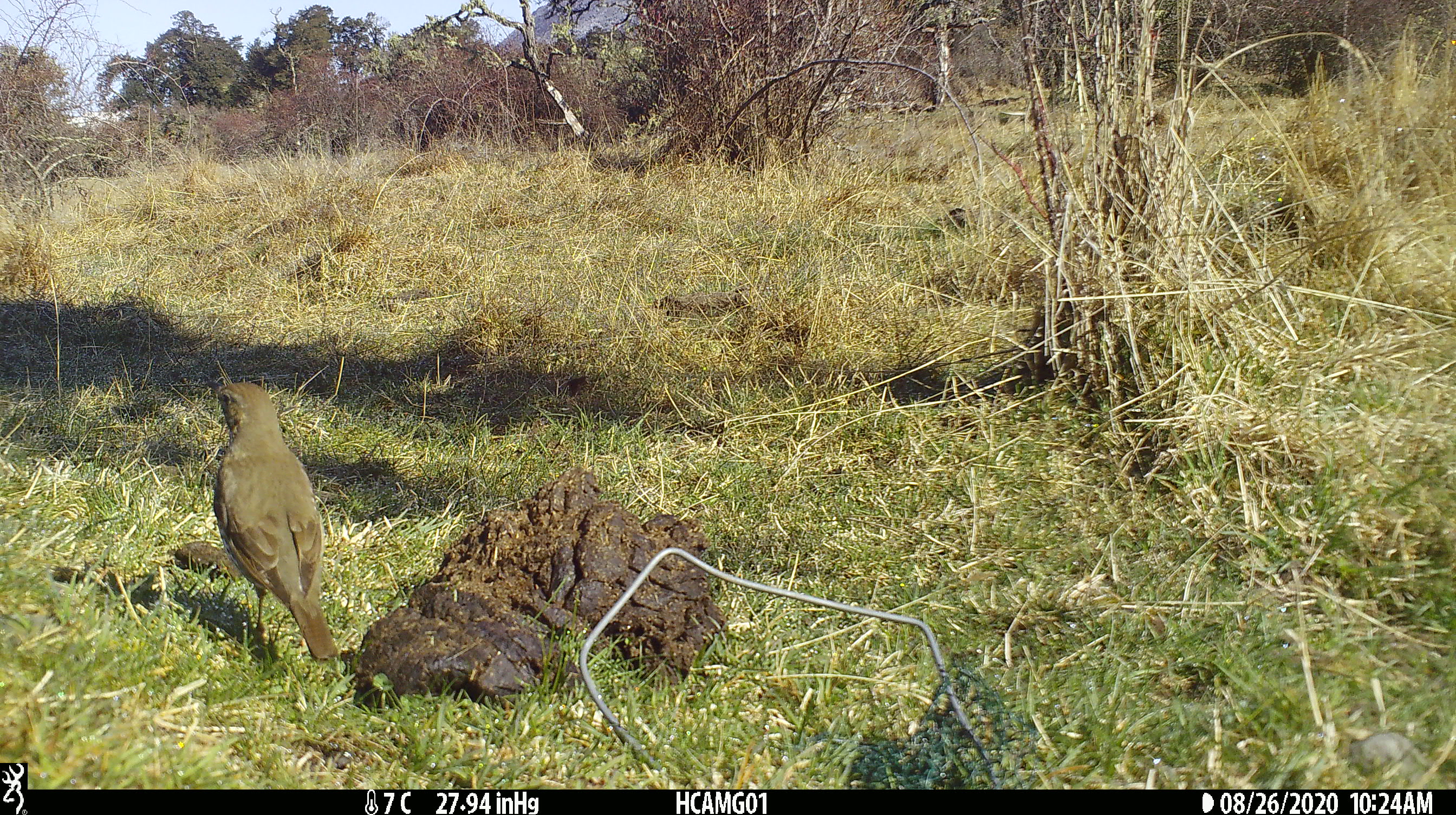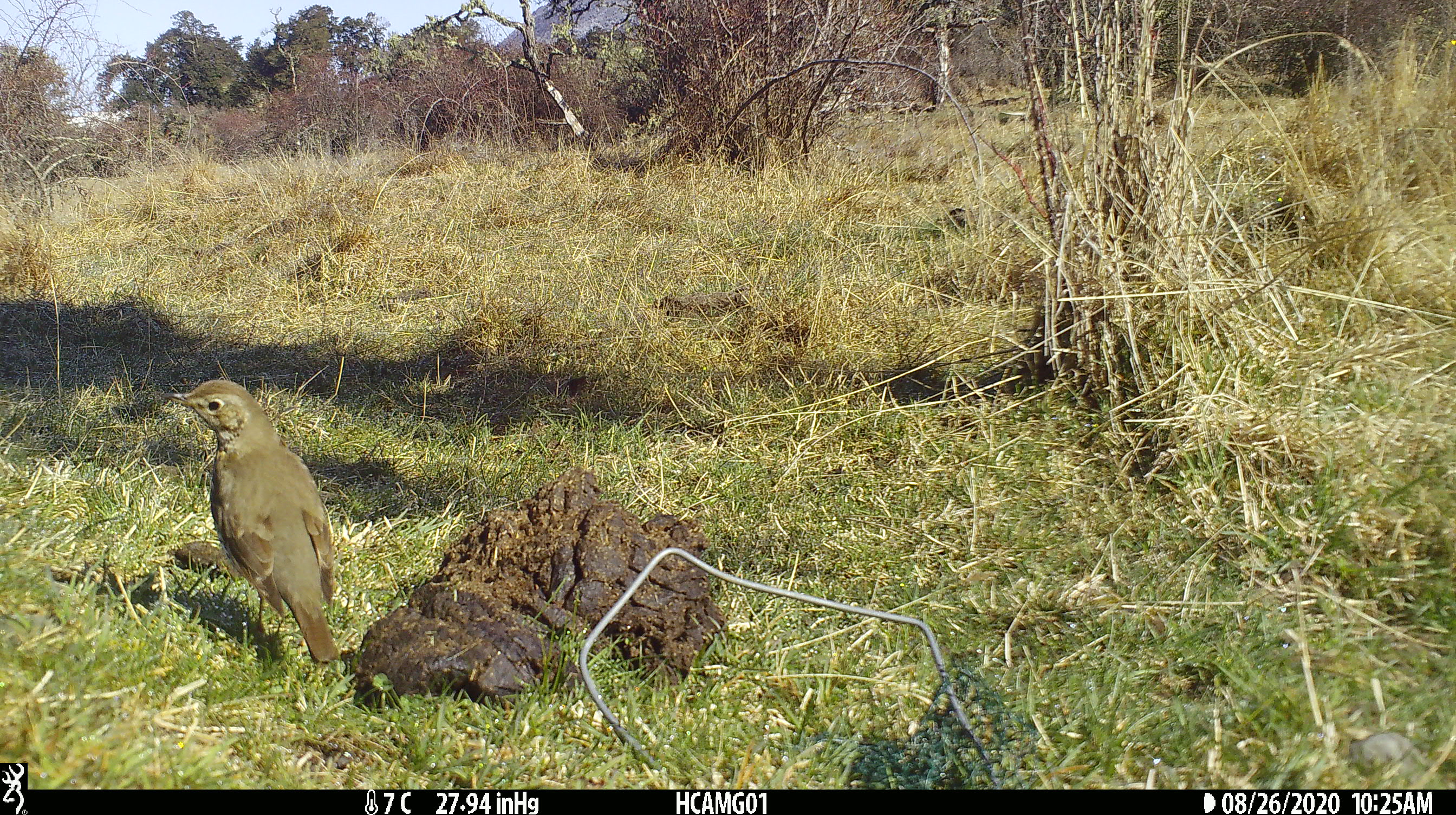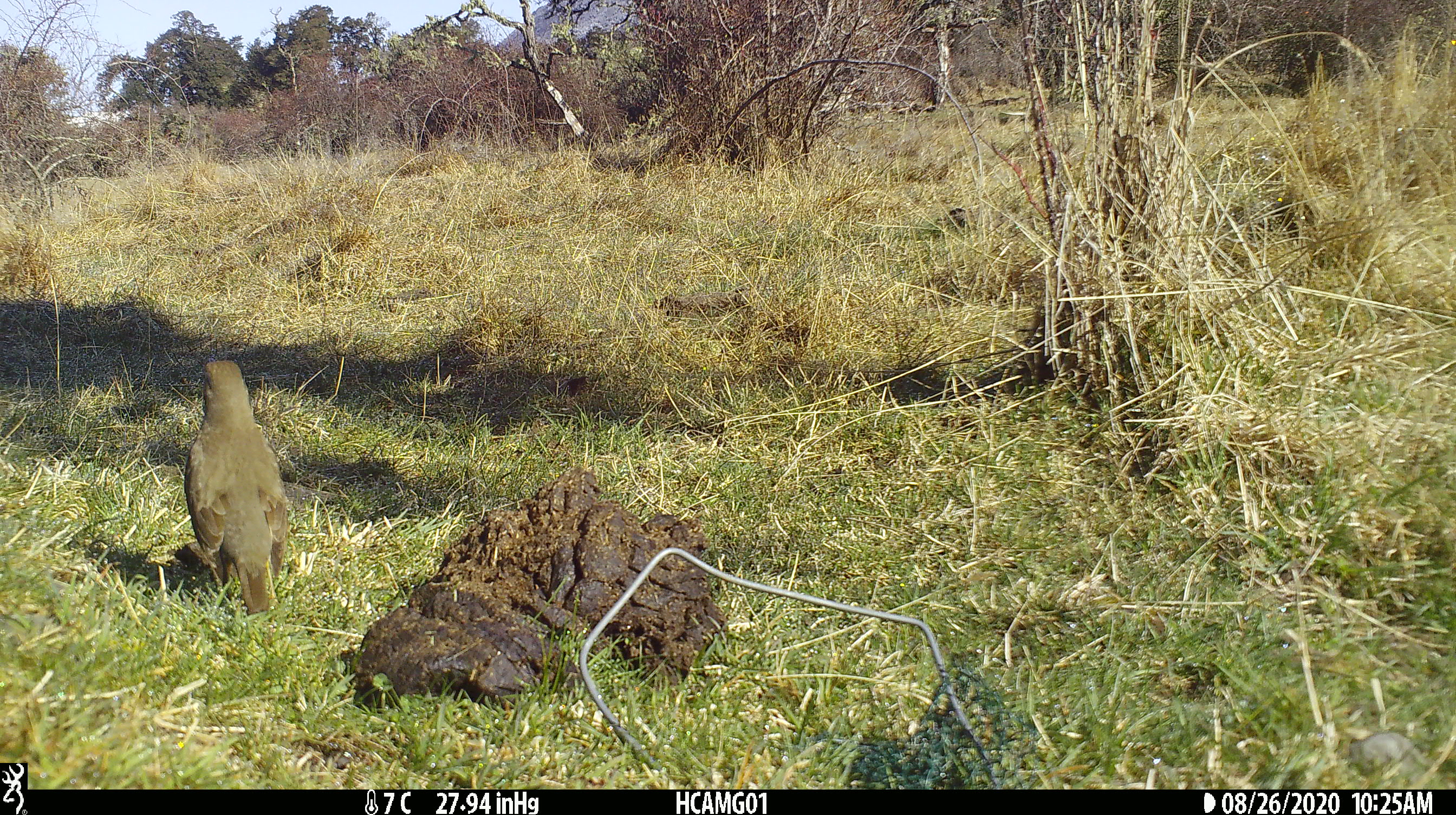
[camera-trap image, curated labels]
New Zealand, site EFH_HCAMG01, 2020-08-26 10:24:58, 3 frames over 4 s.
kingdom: Animalia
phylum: Chordata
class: Aves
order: Passeriformes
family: Turdidae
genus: Turdus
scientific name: Turdus philomelos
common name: song thrush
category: thrush